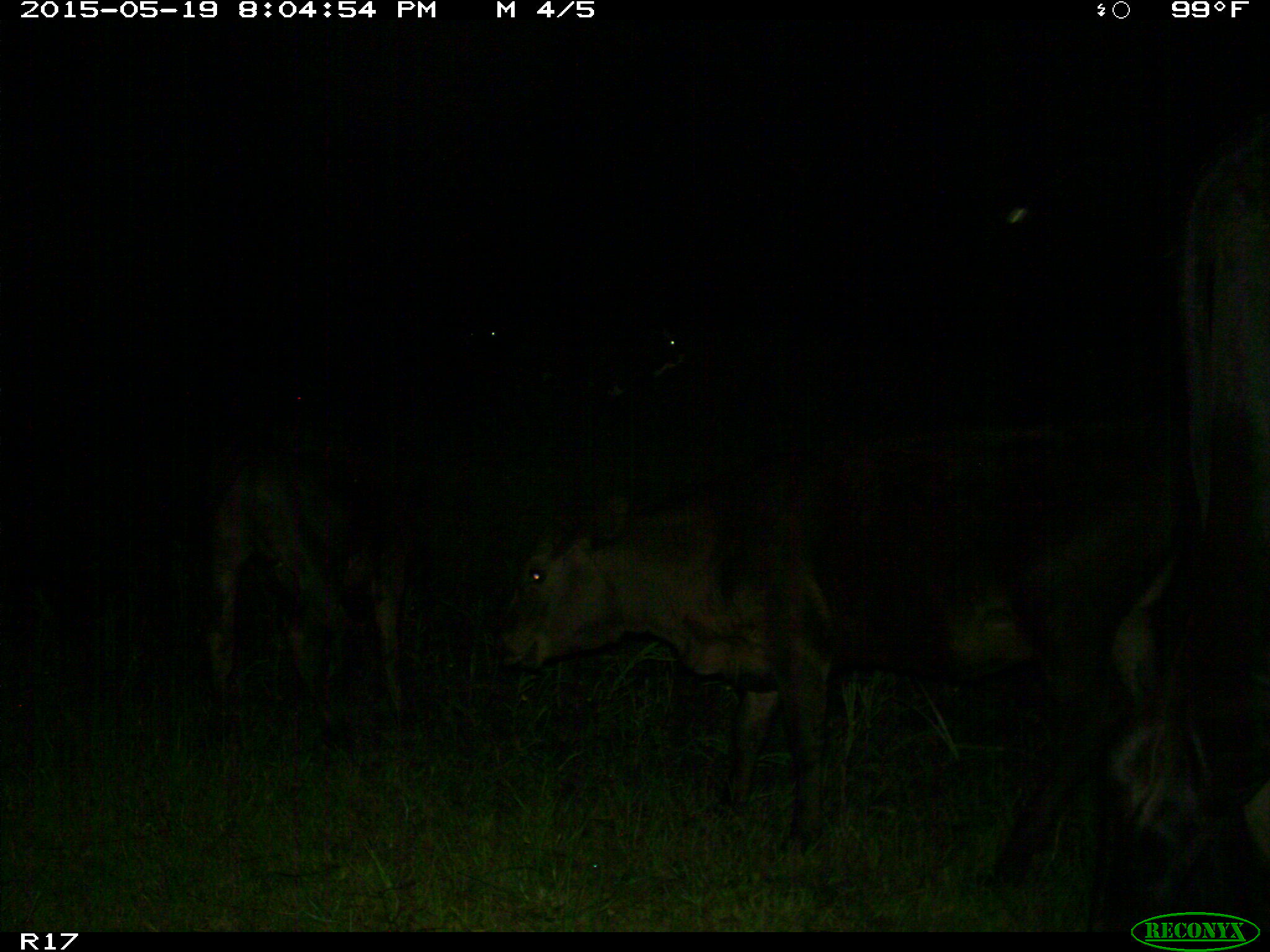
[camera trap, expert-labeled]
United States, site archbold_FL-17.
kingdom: Animalia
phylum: Chordata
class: Mammalia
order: Artiodactyla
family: Bovidae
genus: Bos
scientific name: Bos taurus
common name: domestic cow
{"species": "Bos taurus (domestic cow)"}